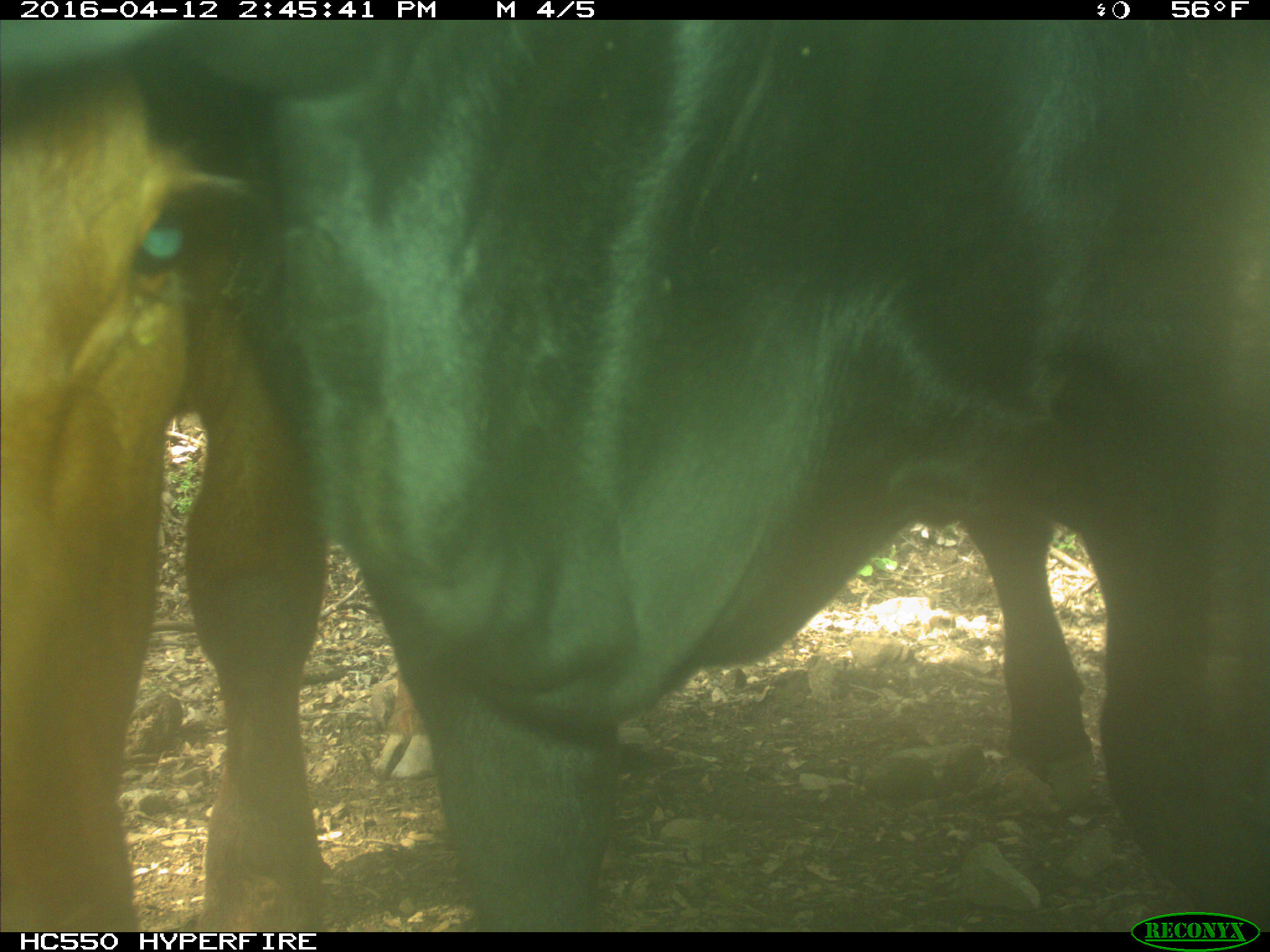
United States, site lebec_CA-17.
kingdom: Animalia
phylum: Chordata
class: Mammalia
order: Artiodactyla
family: Bovidae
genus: Bos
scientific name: Bos taurus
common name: domestic cow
Bos taurus (domestic cow).